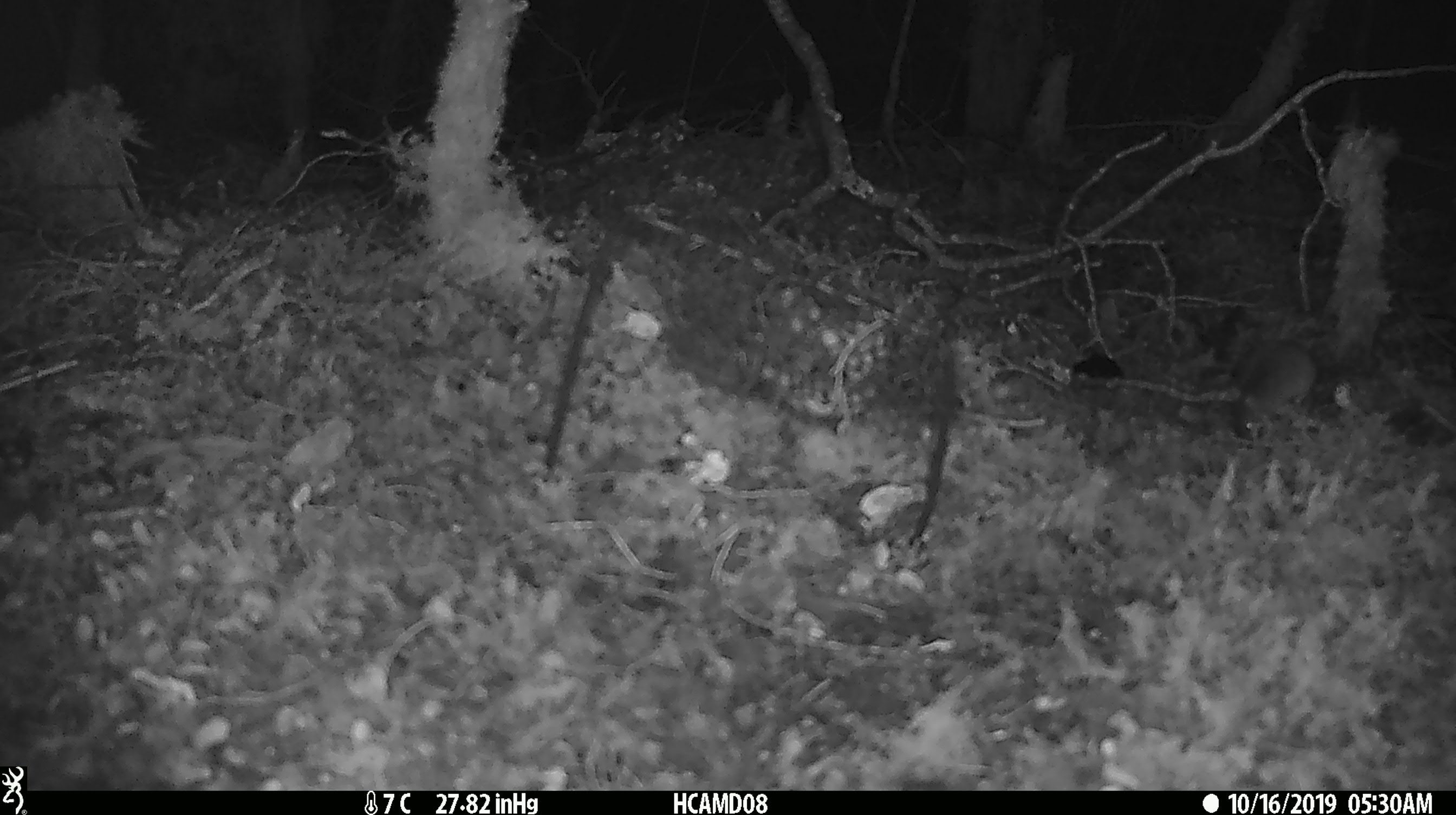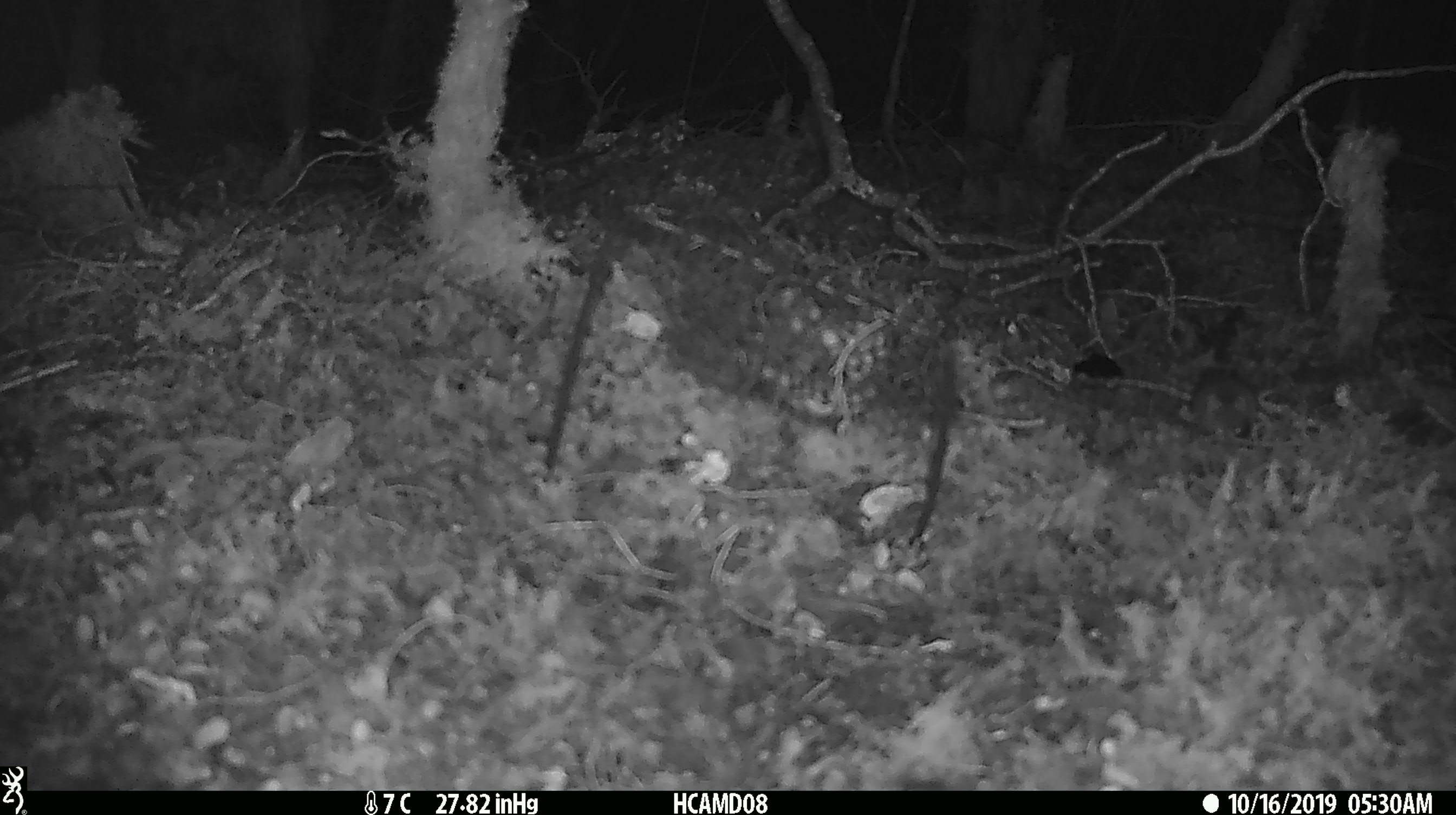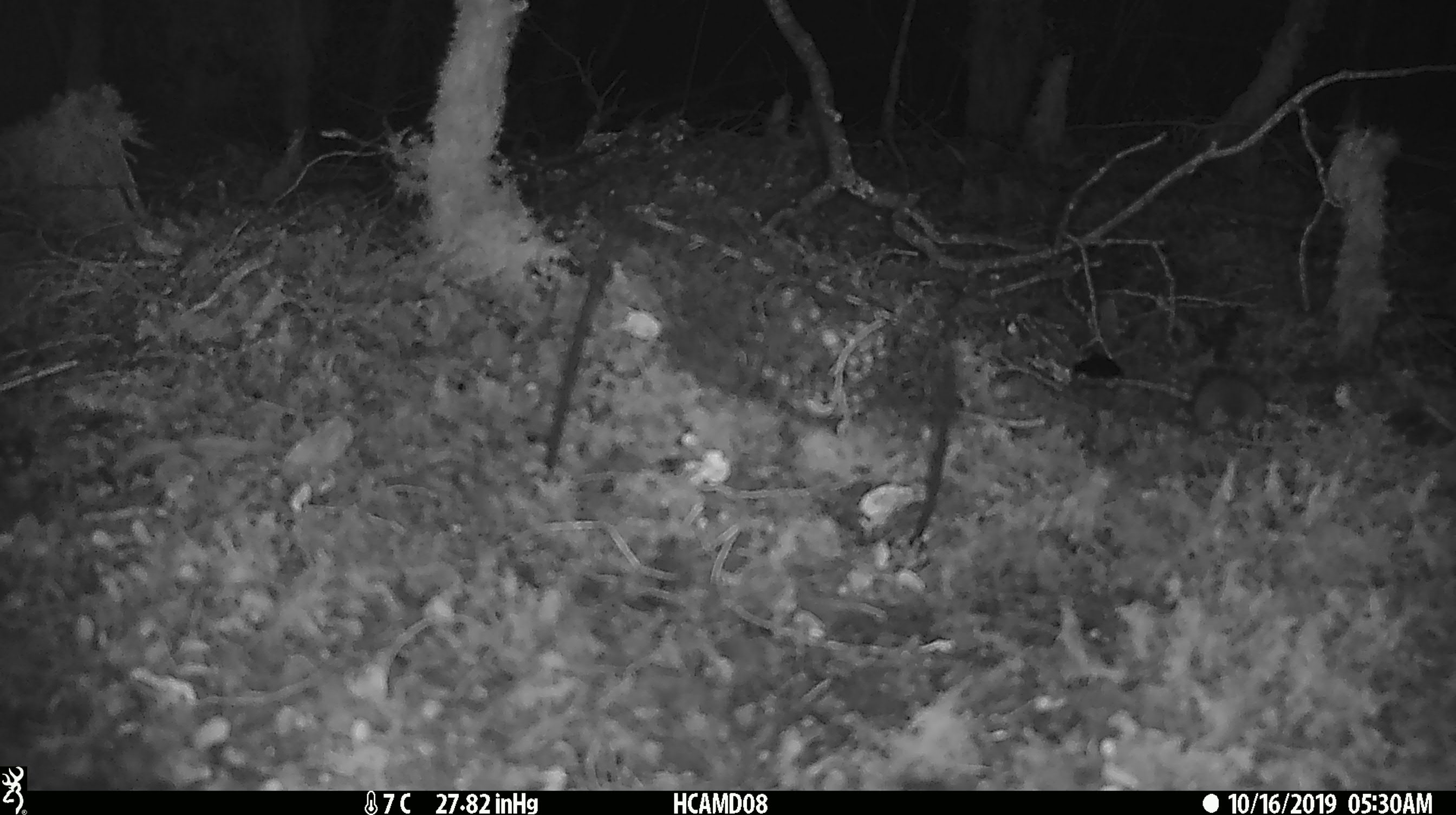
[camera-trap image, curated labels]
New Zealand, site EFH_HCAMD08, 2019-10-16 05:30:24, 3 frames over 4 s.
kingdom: Animalia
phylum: Chordata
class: Mammalia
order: Rodentia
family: Muridae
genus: Mus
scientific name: Mus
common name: mouse